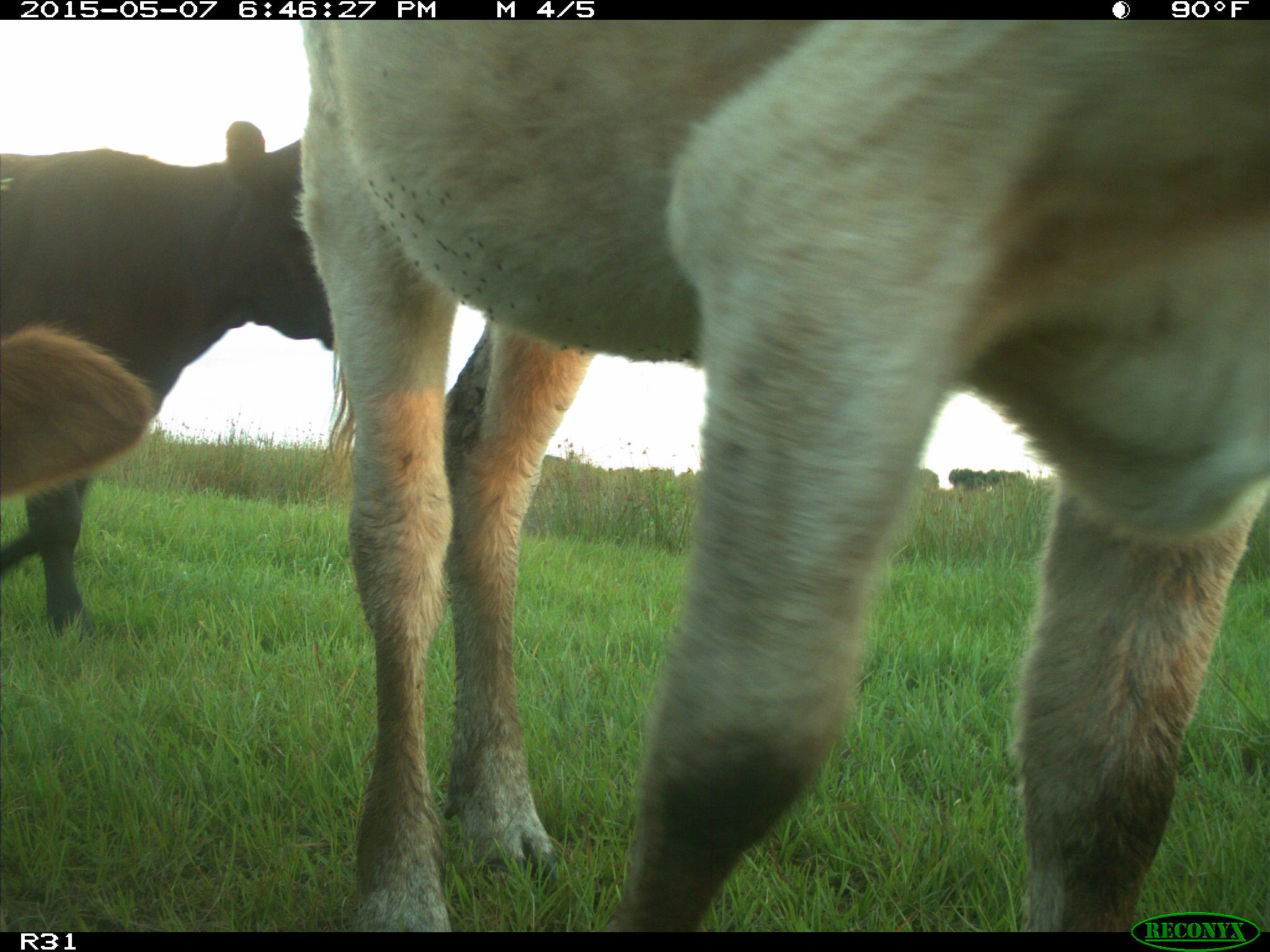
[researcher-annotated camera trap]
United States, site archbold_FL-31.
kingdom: Animalia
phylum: Chordata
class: Mammalia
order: Artiodactyla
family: Bovidae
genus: Bos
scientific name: Bos taurus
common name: domestic cow